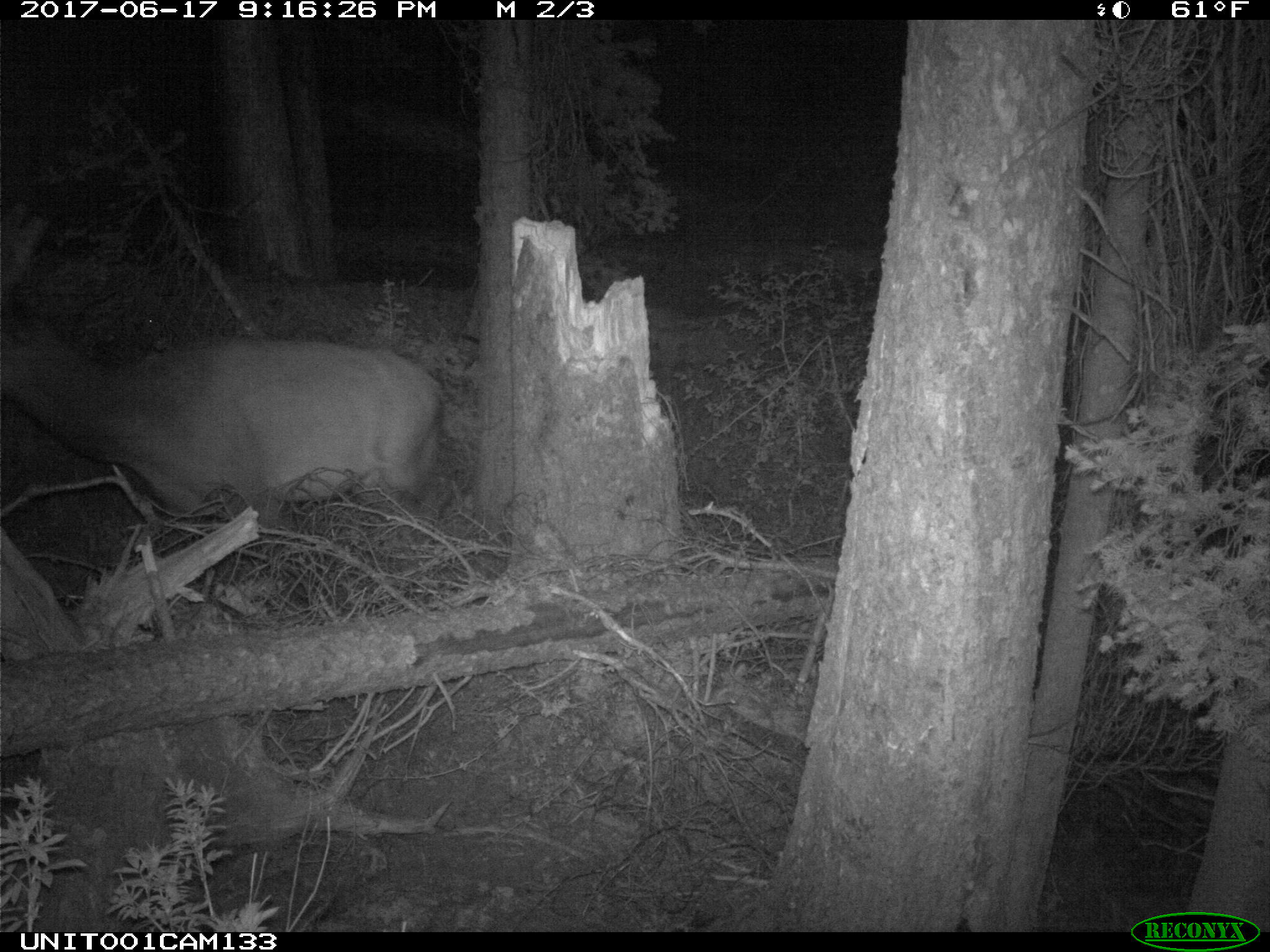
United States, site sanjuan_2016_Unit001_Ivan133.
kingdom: Animalia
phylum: Chordata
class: Mammalia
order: Artiodactyla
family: Cervidae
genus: Cervus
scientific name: Cervus elaphus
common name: red deer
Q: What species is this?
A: Cervus elaphus (red deer).